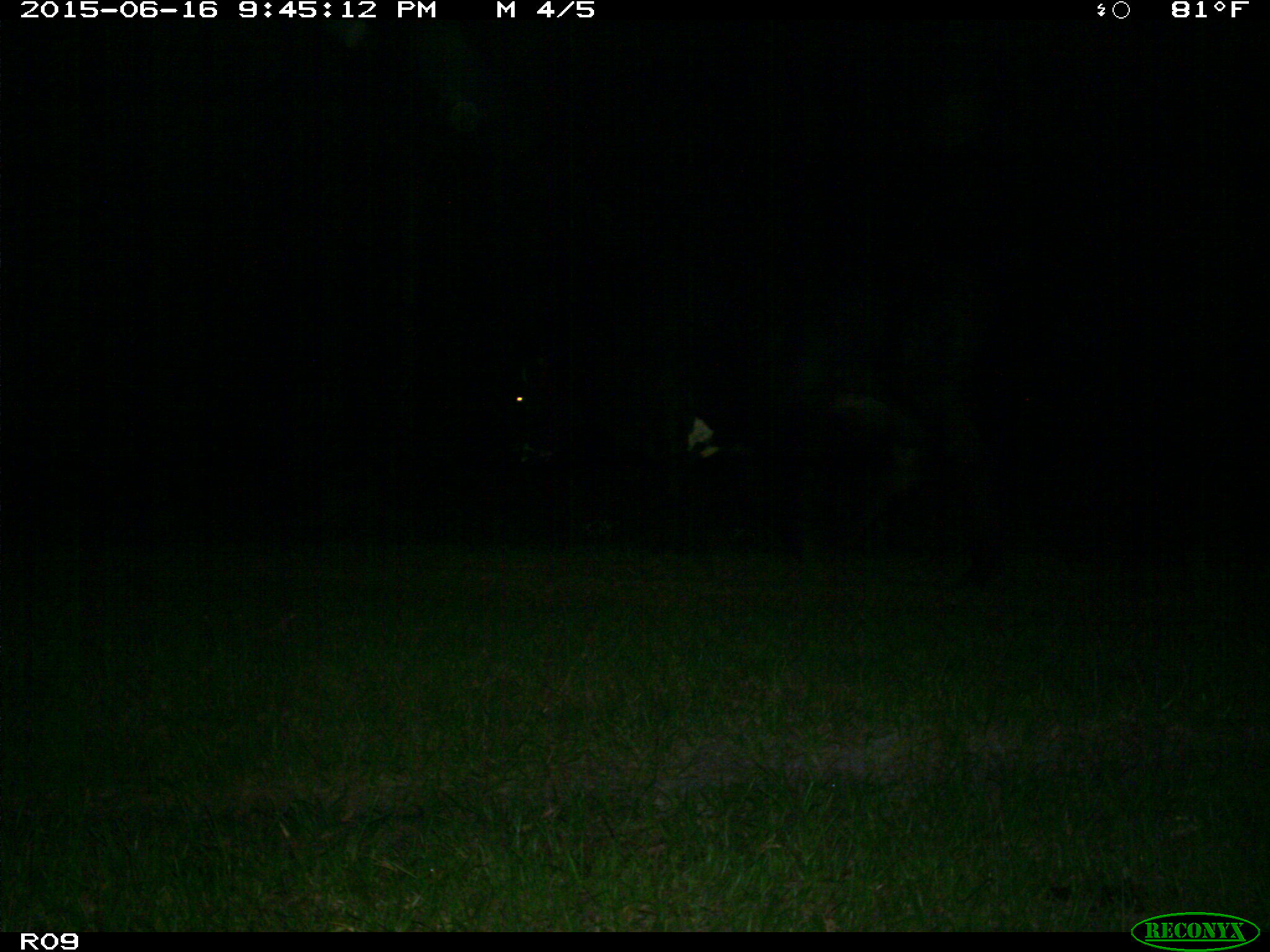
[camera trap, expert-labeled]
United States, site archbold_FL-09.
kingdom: Animalia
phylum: Chordata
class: Mammalia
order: Artiodactyla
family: Bovidae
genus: Bos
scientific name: Bos taurus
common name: domestic cow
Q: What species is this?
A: Bos taurus (domestic cow).